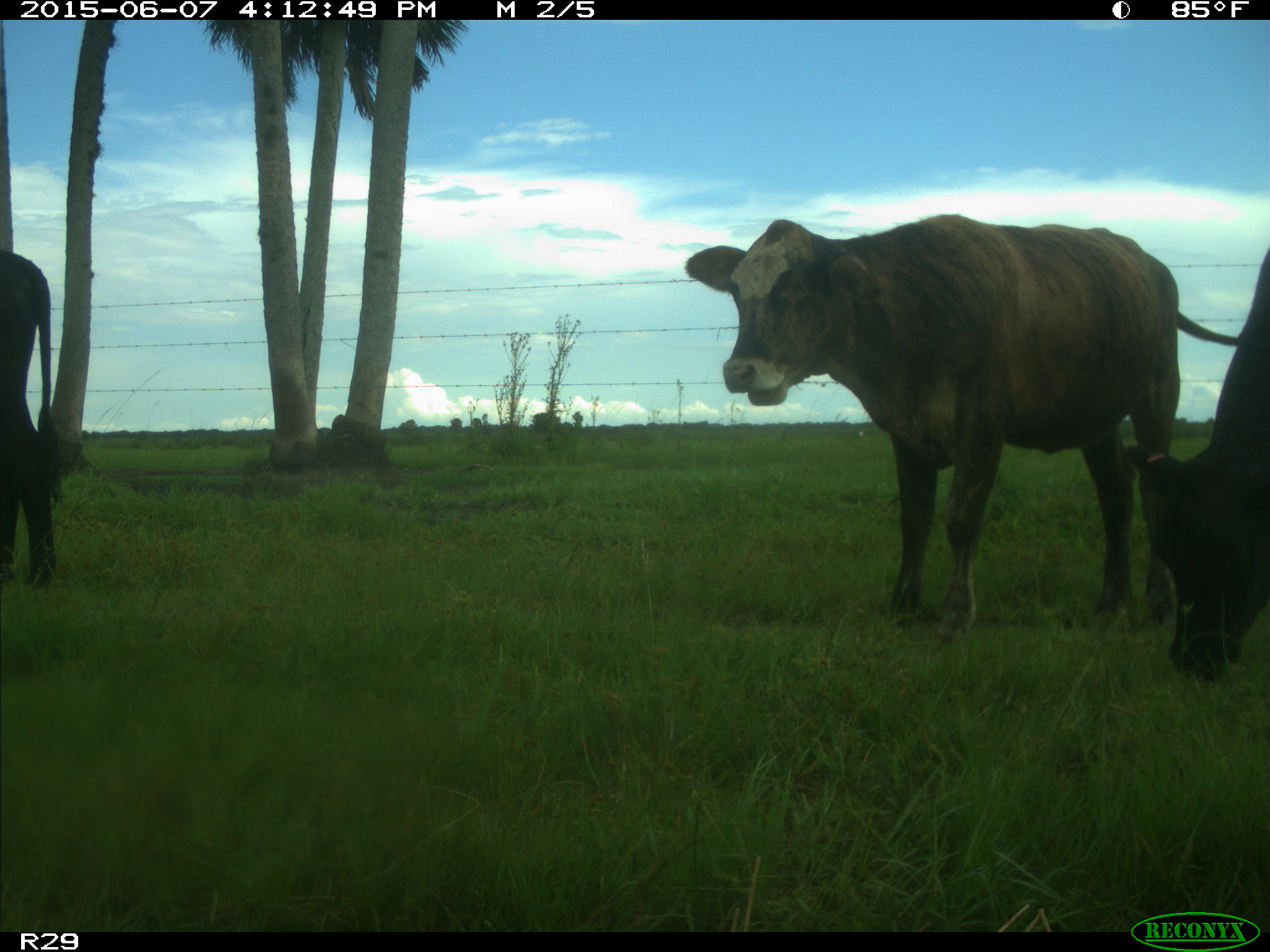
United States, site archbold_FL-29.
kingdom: Animalia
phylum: Chordata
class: Mammalia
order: Artiodactyla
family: Bovidae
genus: Bos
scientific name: Bos taurus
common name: domestic cow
Bos taurus (domestic cow).